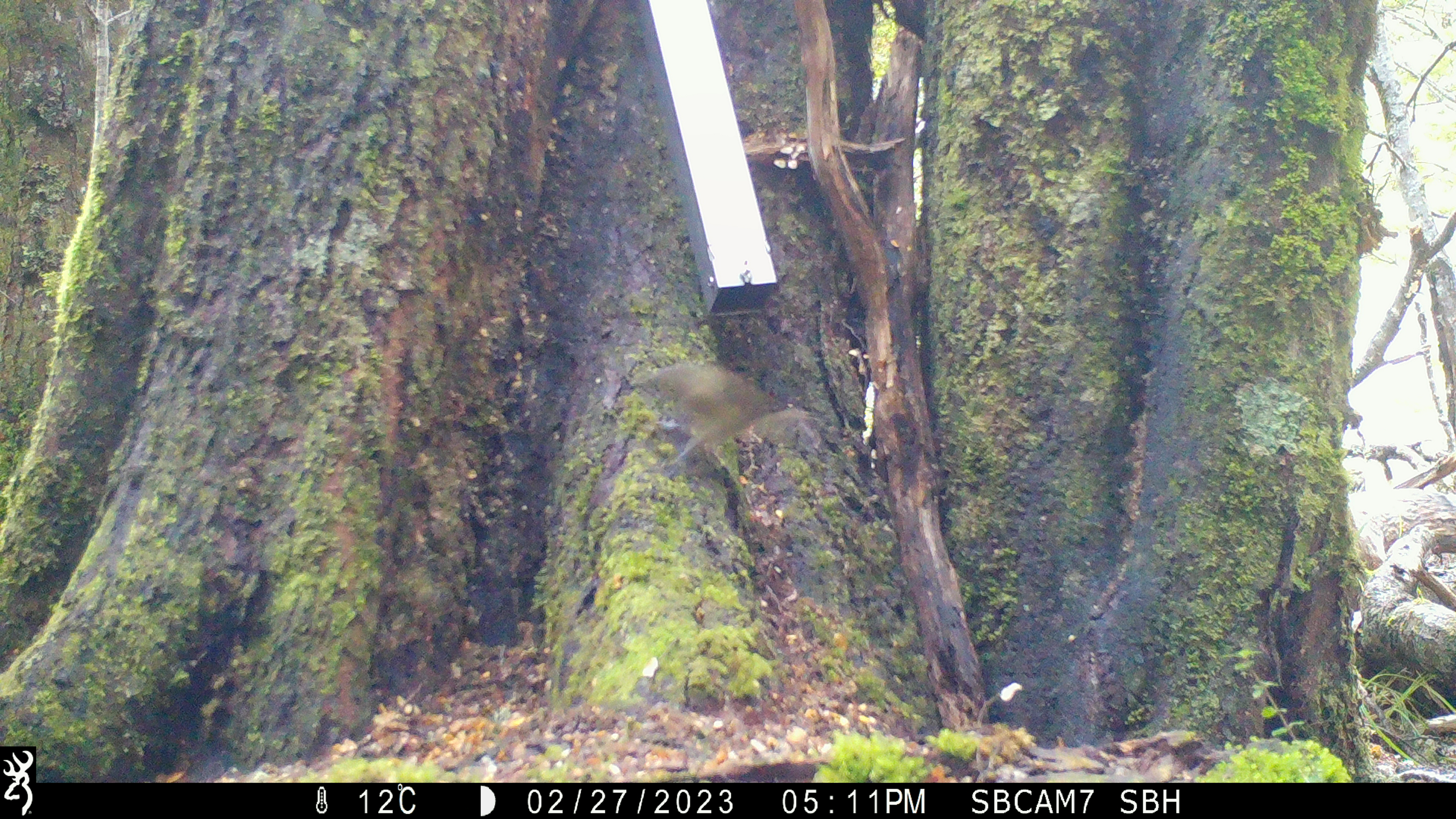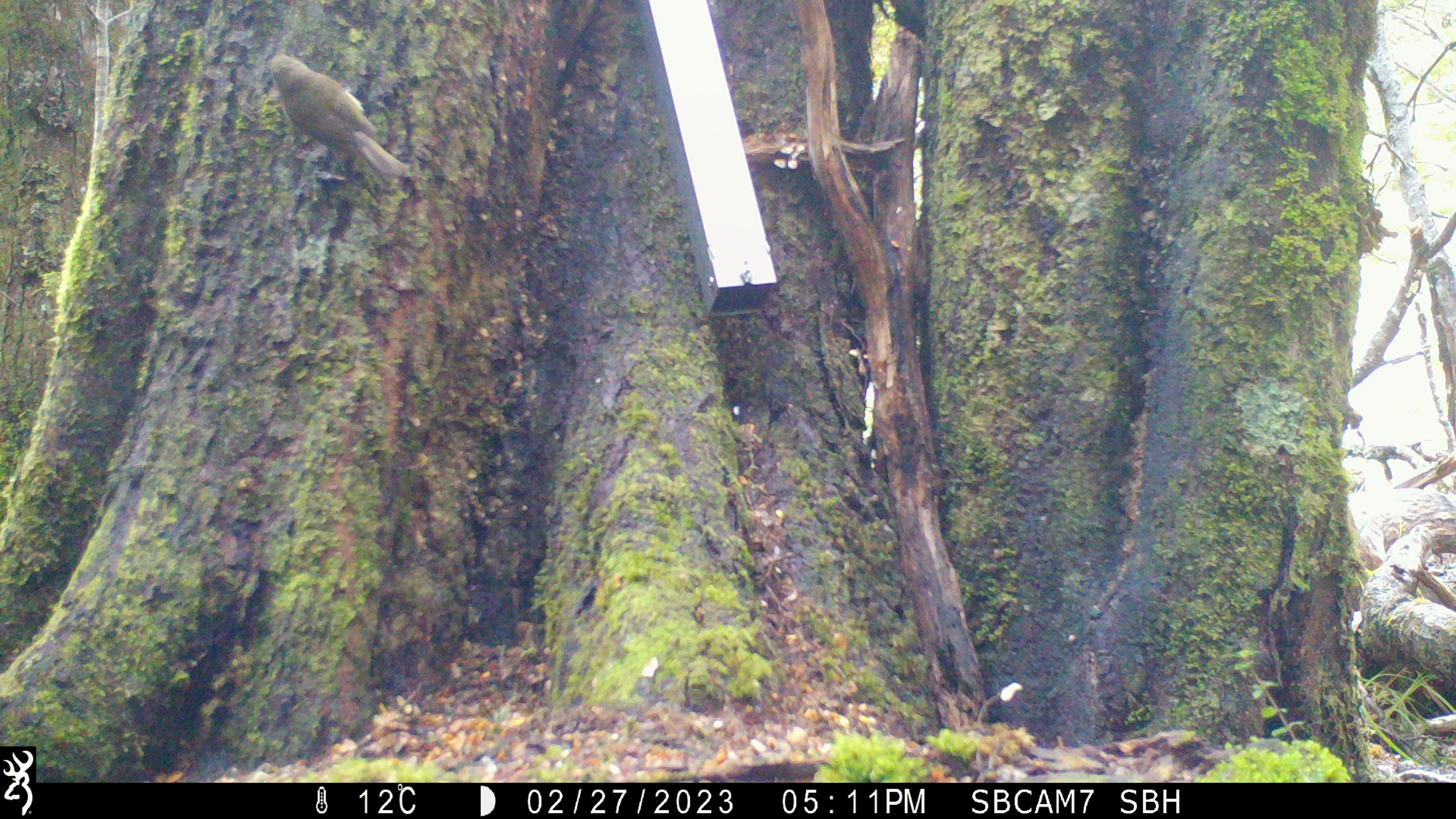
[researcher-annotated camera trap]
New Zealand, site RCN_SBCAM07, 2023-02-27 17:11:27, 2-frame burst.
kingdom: Animalia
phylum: Chordata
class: Aves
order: Passeriformes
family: Meliphagidae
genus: Anthornis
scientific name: Anthornis melanura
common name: new zealand bellbird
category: bellbird